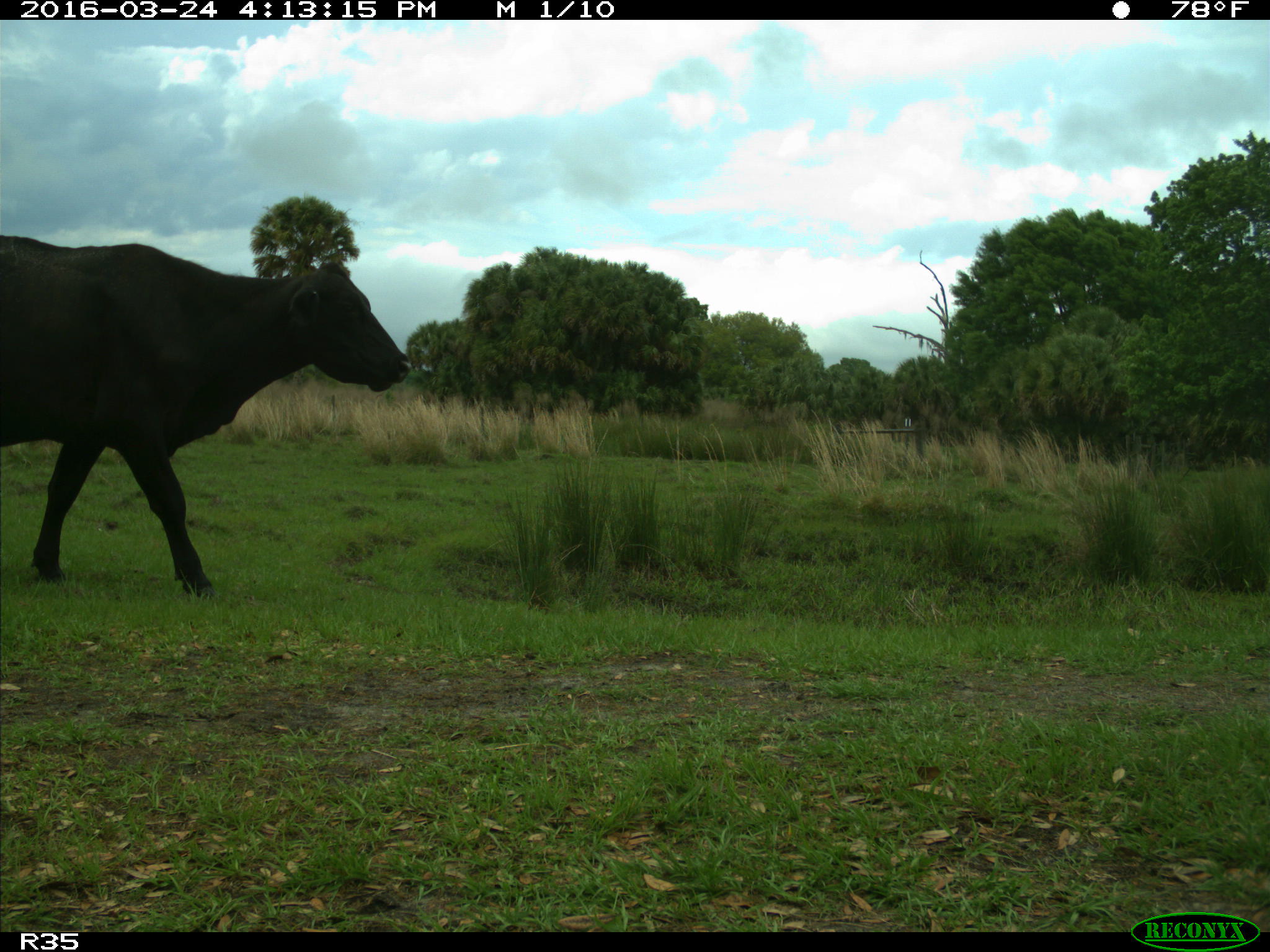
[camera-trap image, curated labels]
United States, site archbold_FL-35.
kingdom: Animalia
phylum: Chordata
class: Mammalia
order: Artiodactyla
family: Bovidae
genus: Bos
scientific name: Bos taurus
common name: domestic cow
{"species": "Bos taurus (domestic cow)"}